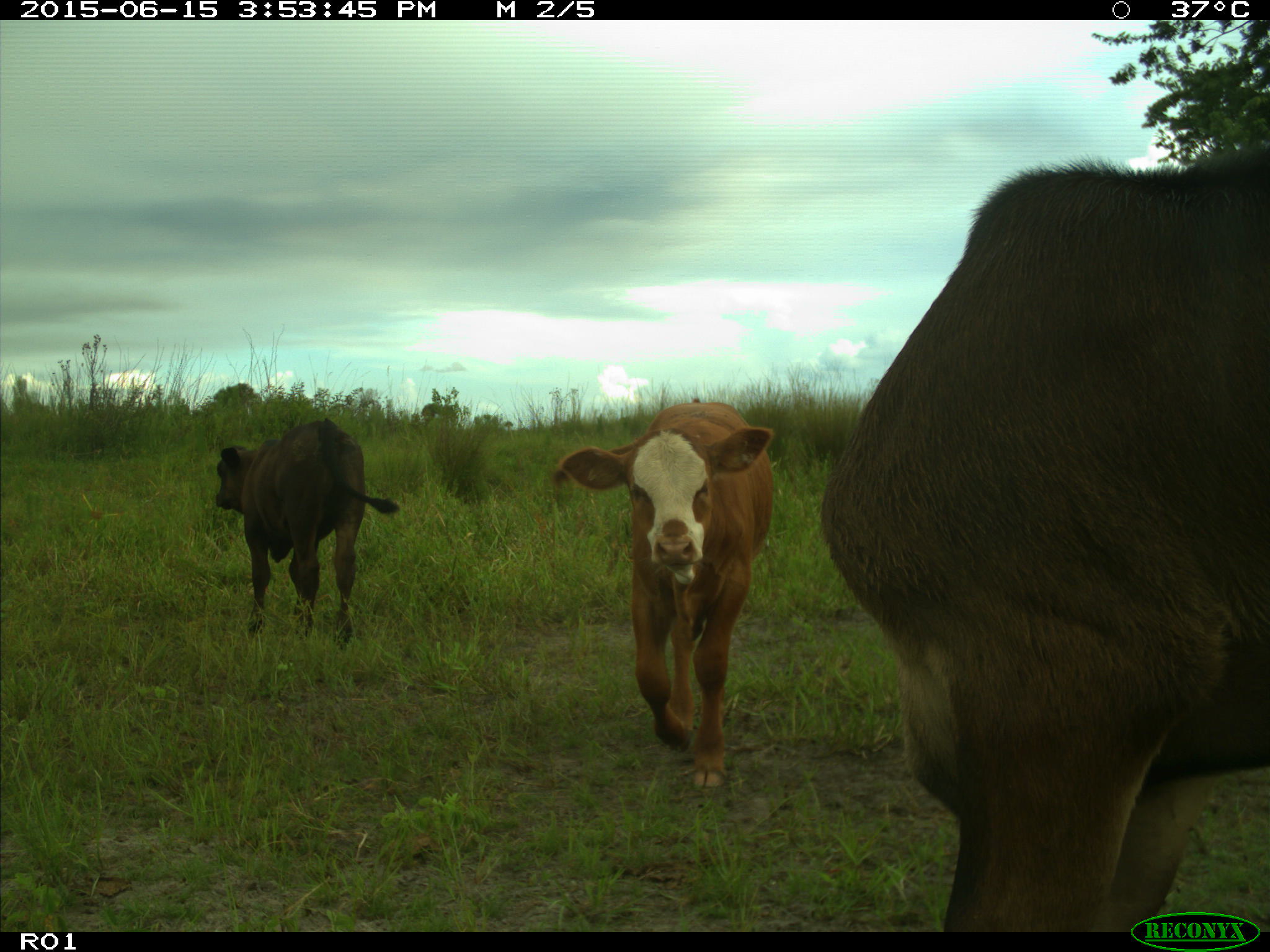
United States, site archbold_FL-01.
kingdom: Animalia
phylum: Chordata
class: Mammalia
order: Artiodactyla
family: Bovidae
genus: Bos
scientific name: Bos taurus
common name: domestic cow